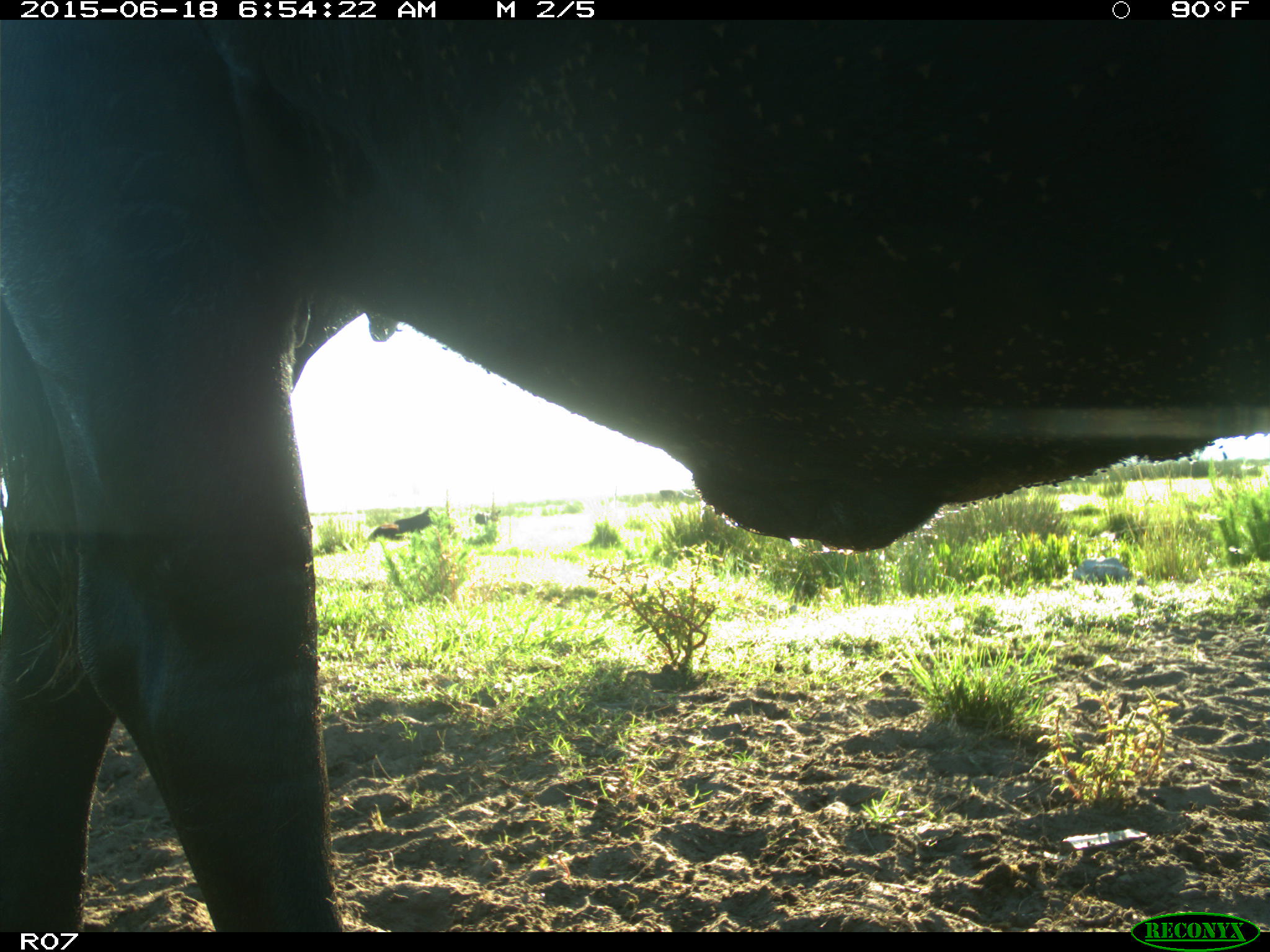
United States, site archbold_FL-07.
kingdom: Animalia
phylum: Chordata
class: Mammalia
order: Artiodactyla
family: Bovidae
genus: Bos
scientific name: Bos taurus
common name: domestic cow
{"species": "Bos taurus (domestic cow)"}